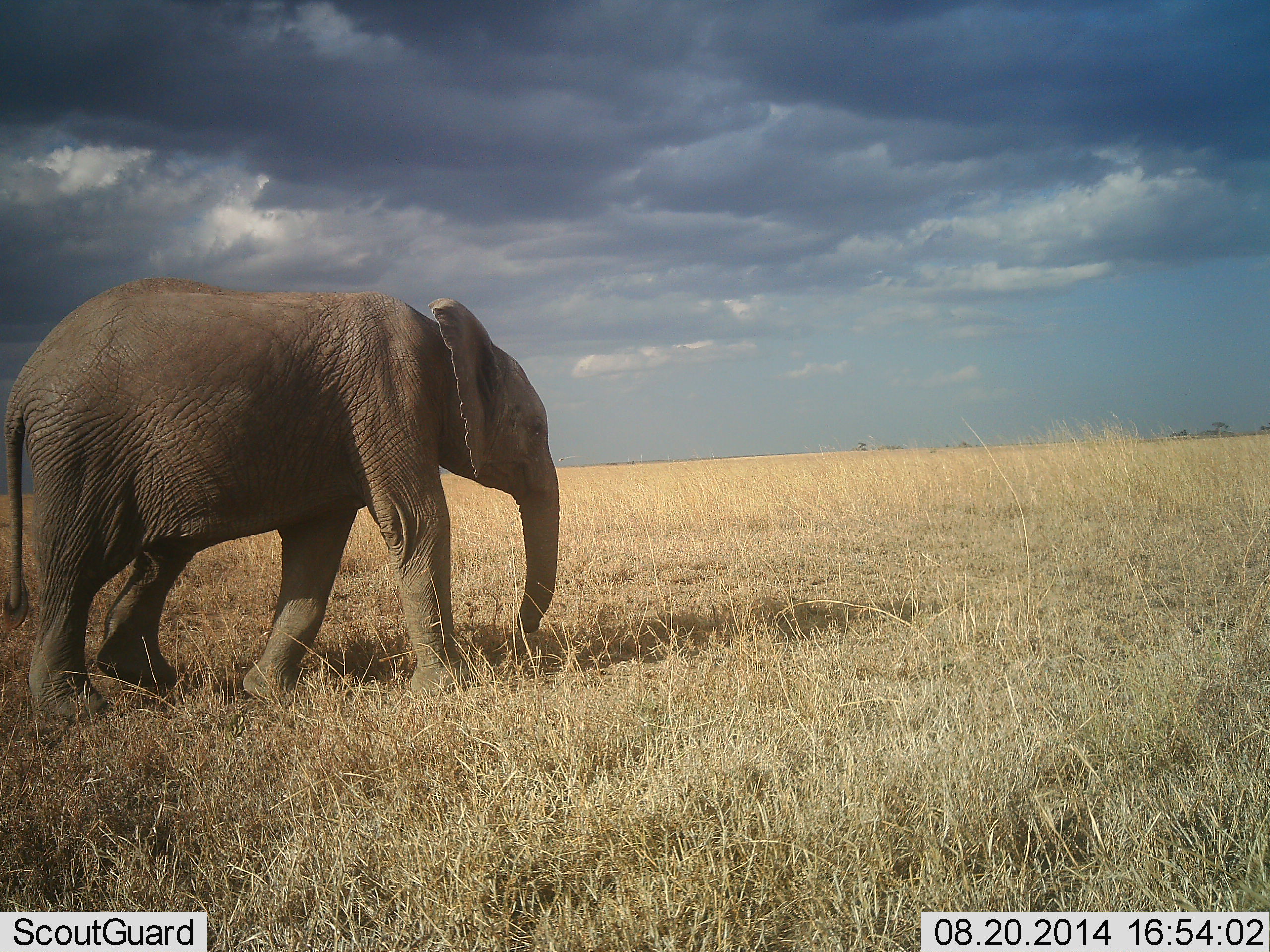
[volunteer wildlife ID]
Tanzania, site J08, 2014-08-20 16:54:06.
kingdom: Animalia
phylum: Chordata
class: Mammalia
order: Proboscidea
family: Elephantidae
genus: Loxodonta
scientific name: Loxodonta africana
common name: african bush elephant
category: elephant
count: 1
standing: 0%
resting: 0%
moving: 100%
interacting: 0%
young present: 20%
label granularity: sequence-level